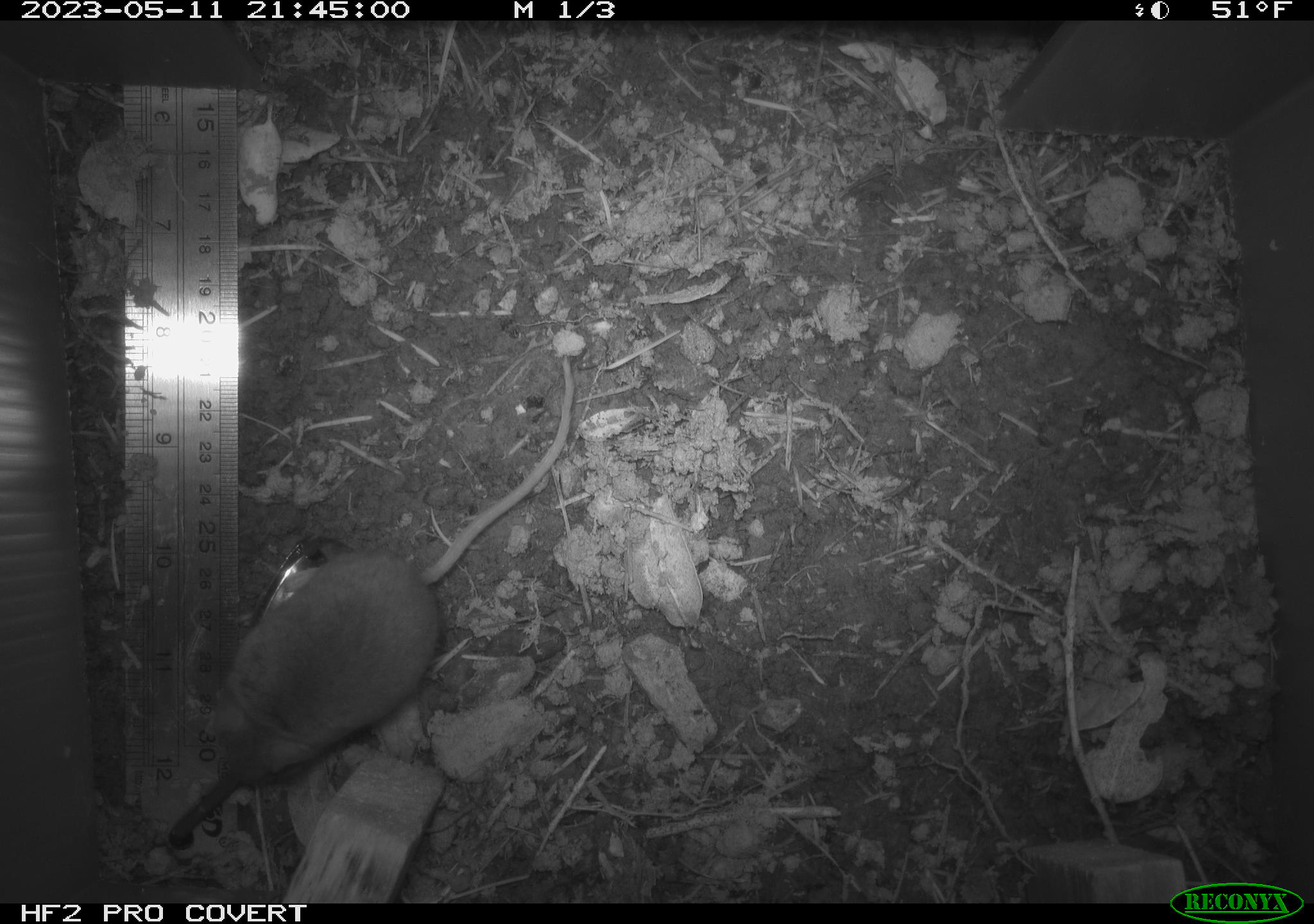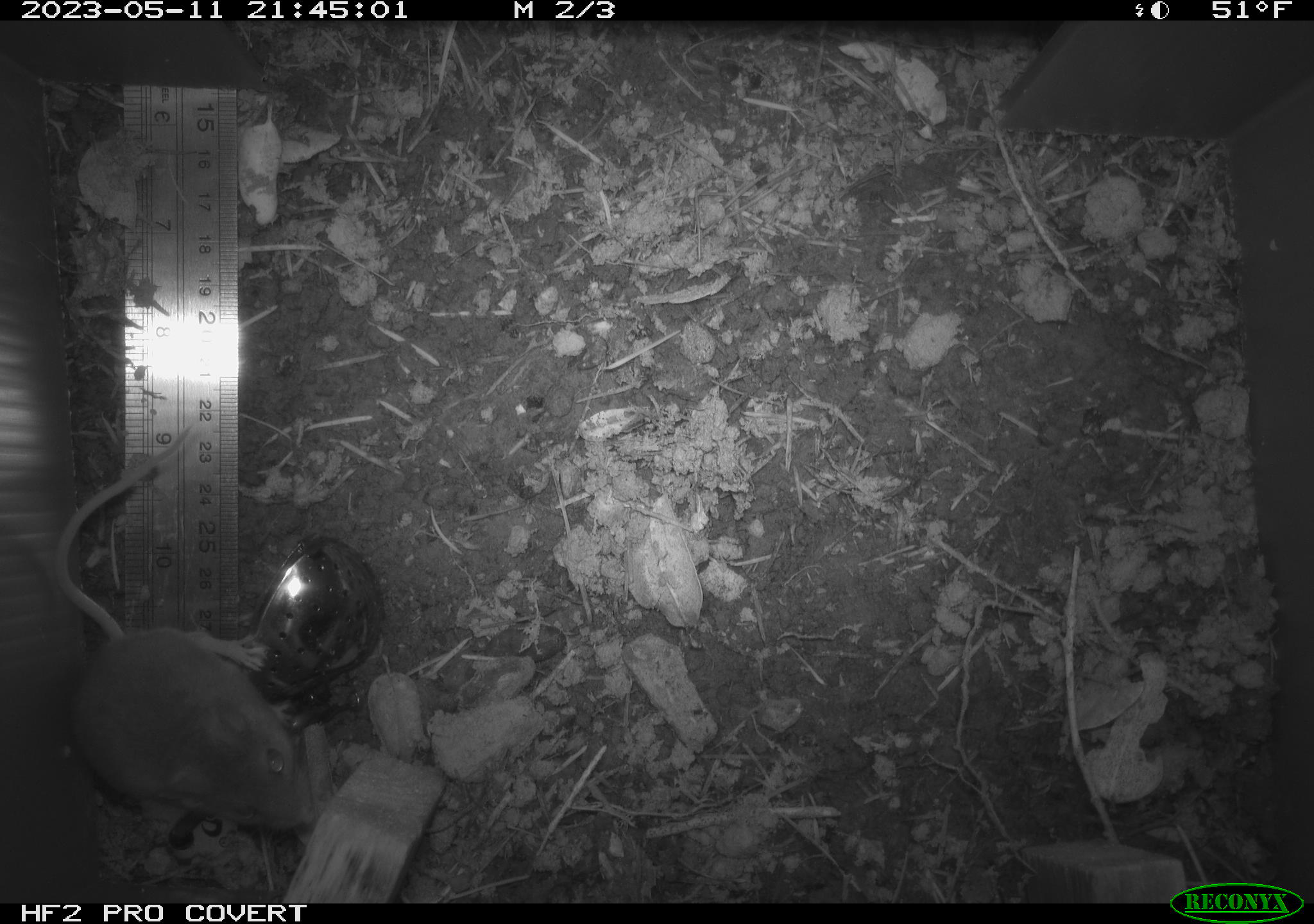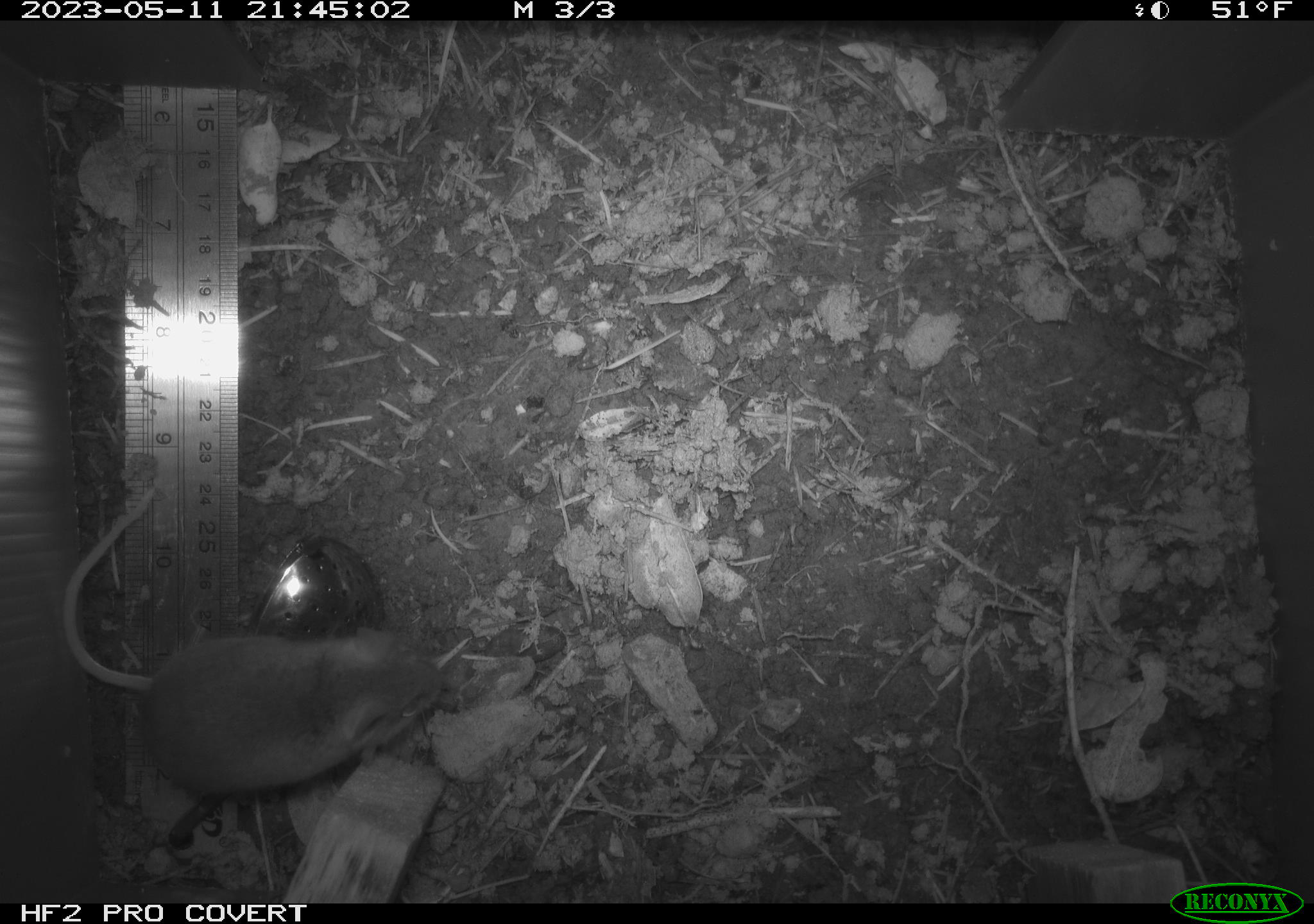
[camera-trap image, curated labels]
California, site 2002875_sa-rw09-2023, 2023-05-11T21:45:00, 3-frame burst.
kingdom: Animalia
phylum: Chordata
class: Mammalia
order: Rodentia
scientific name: Rodentia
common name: mouse species